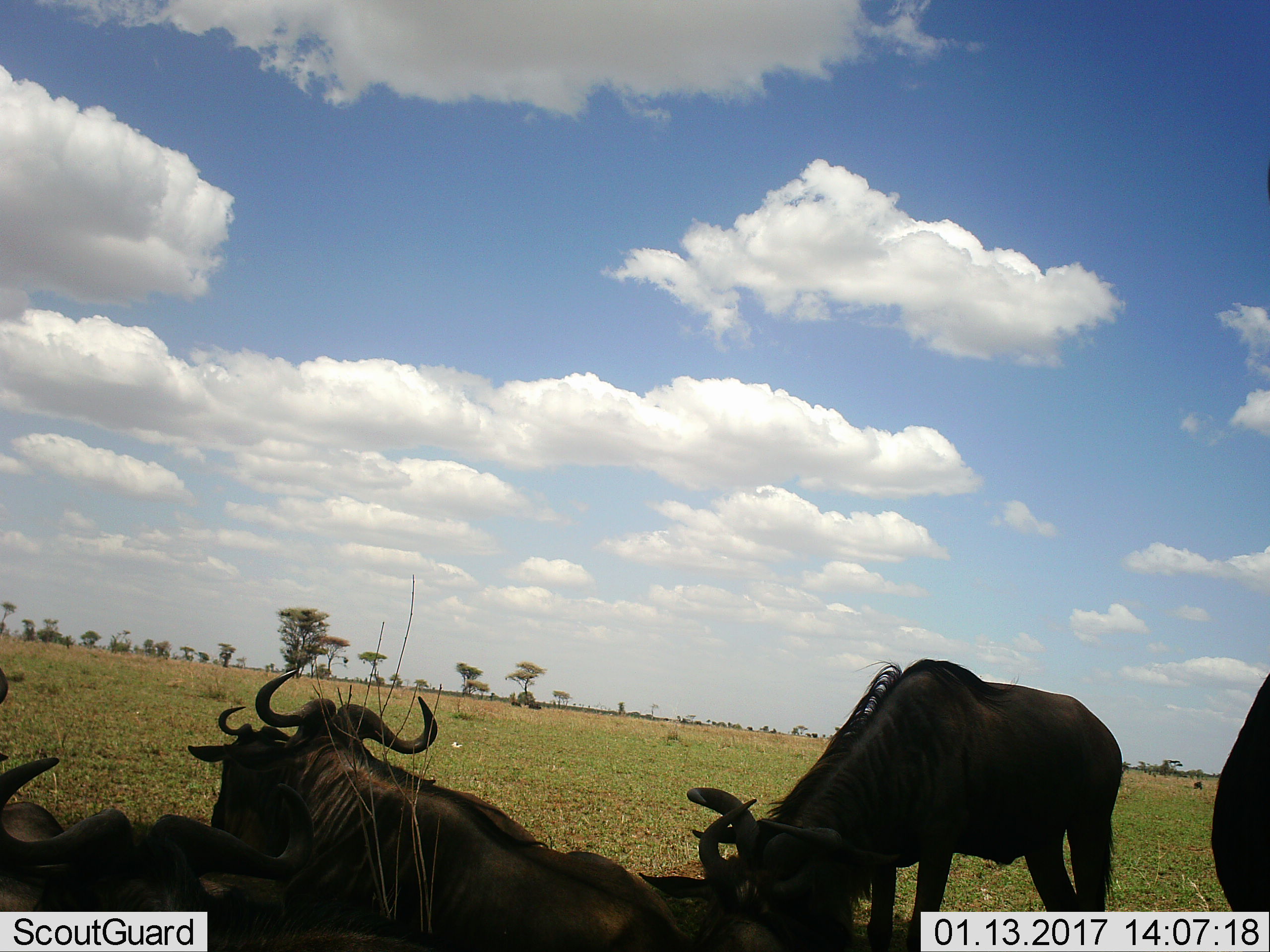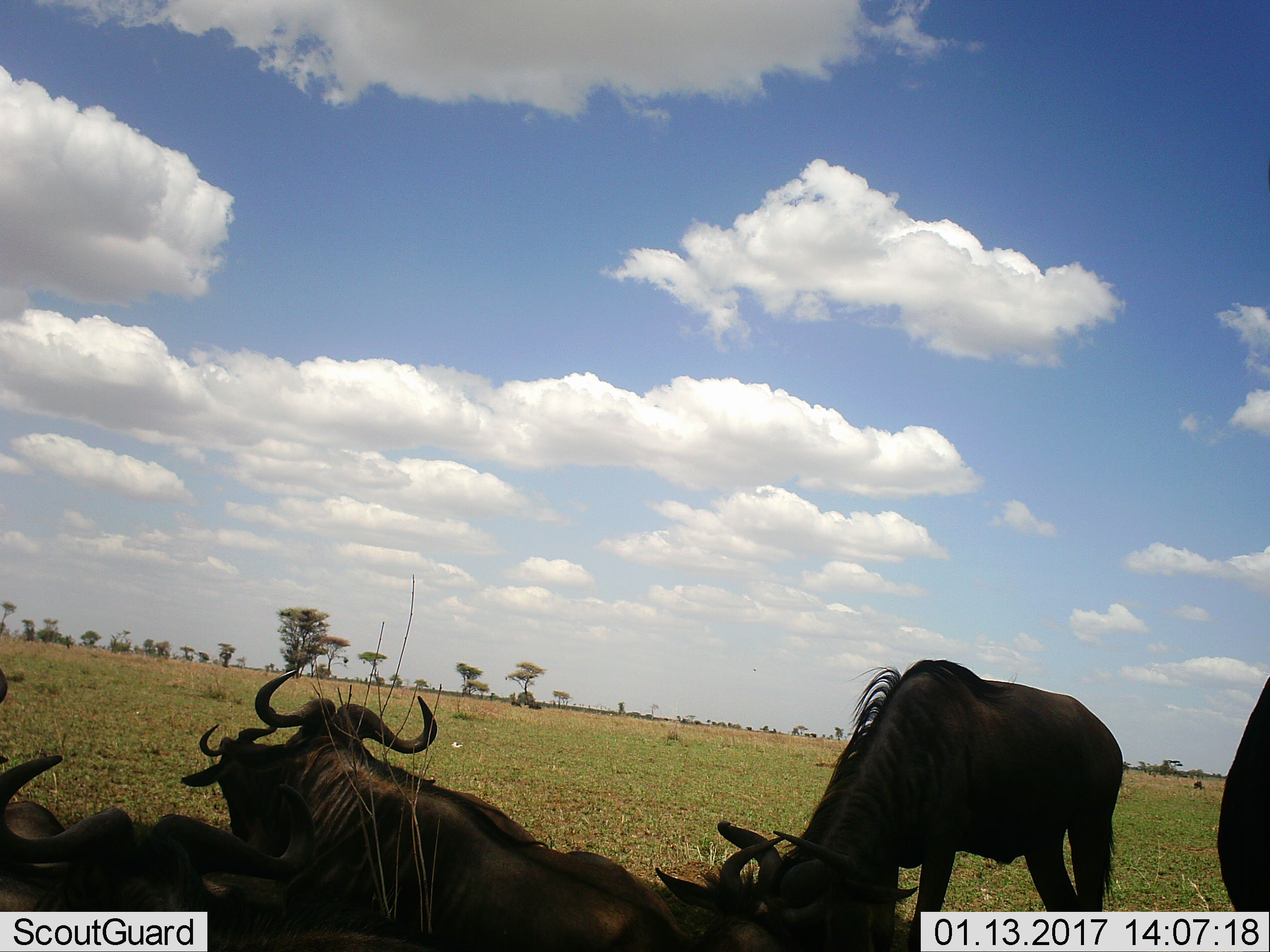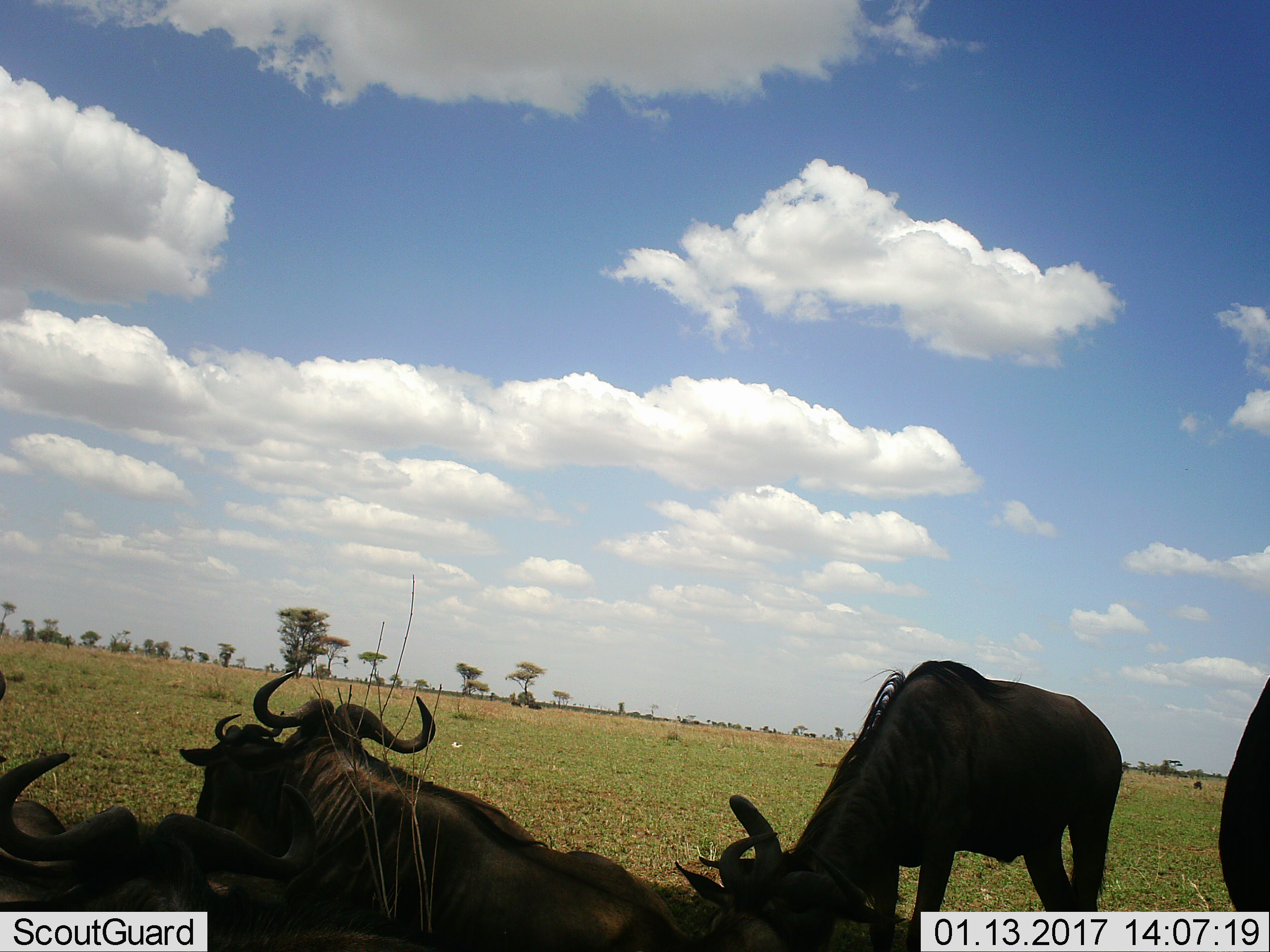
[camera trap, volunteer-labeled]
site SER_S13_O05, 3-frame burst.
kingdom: Animalia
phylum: Chordata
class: Mammalia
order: Artiodactyla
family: Bovidae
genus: Connochaetes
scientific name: Connochaetes taurinus taurinus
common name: blue wildebeest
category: wildebeestblue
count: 6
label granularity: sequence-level